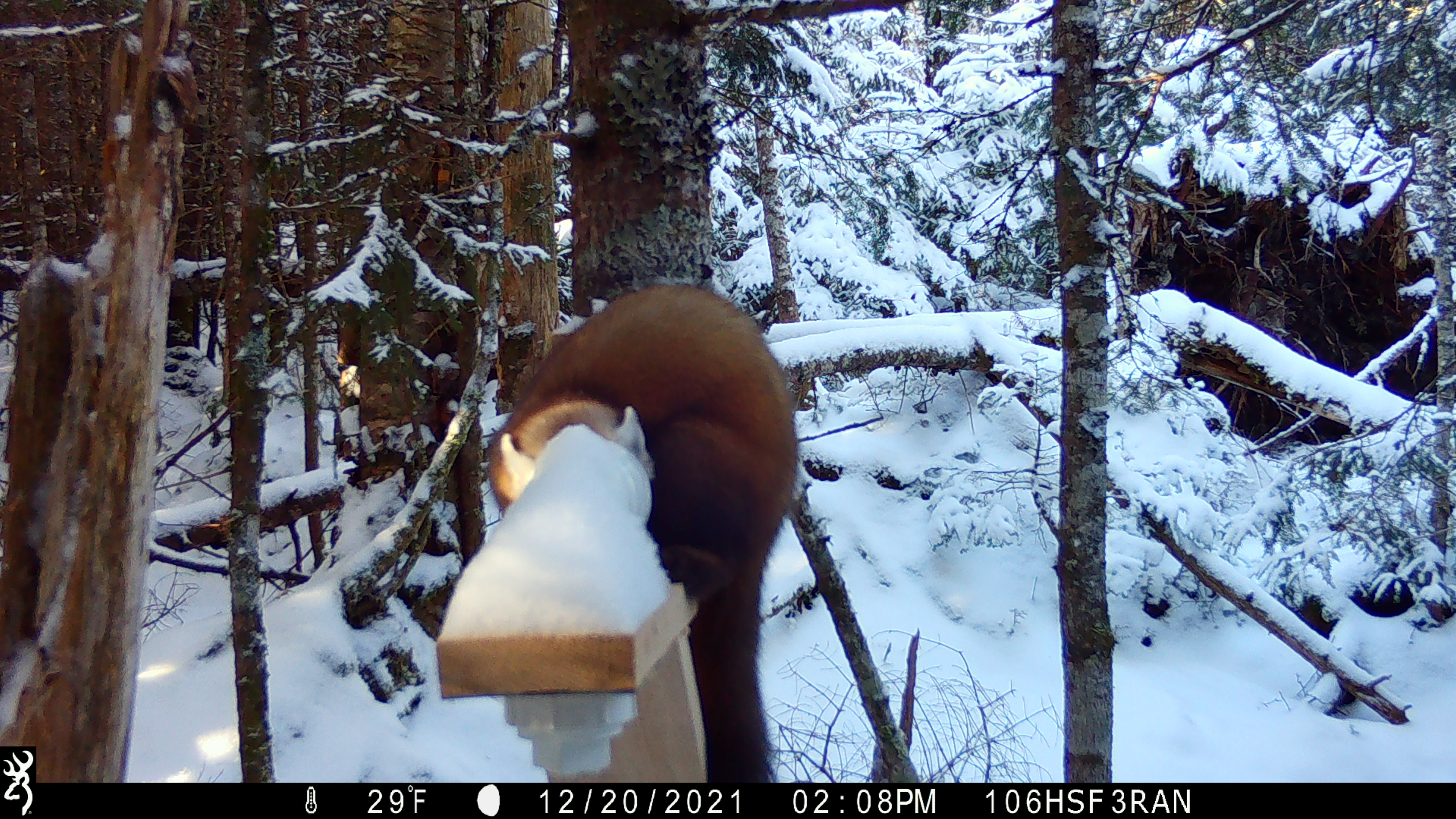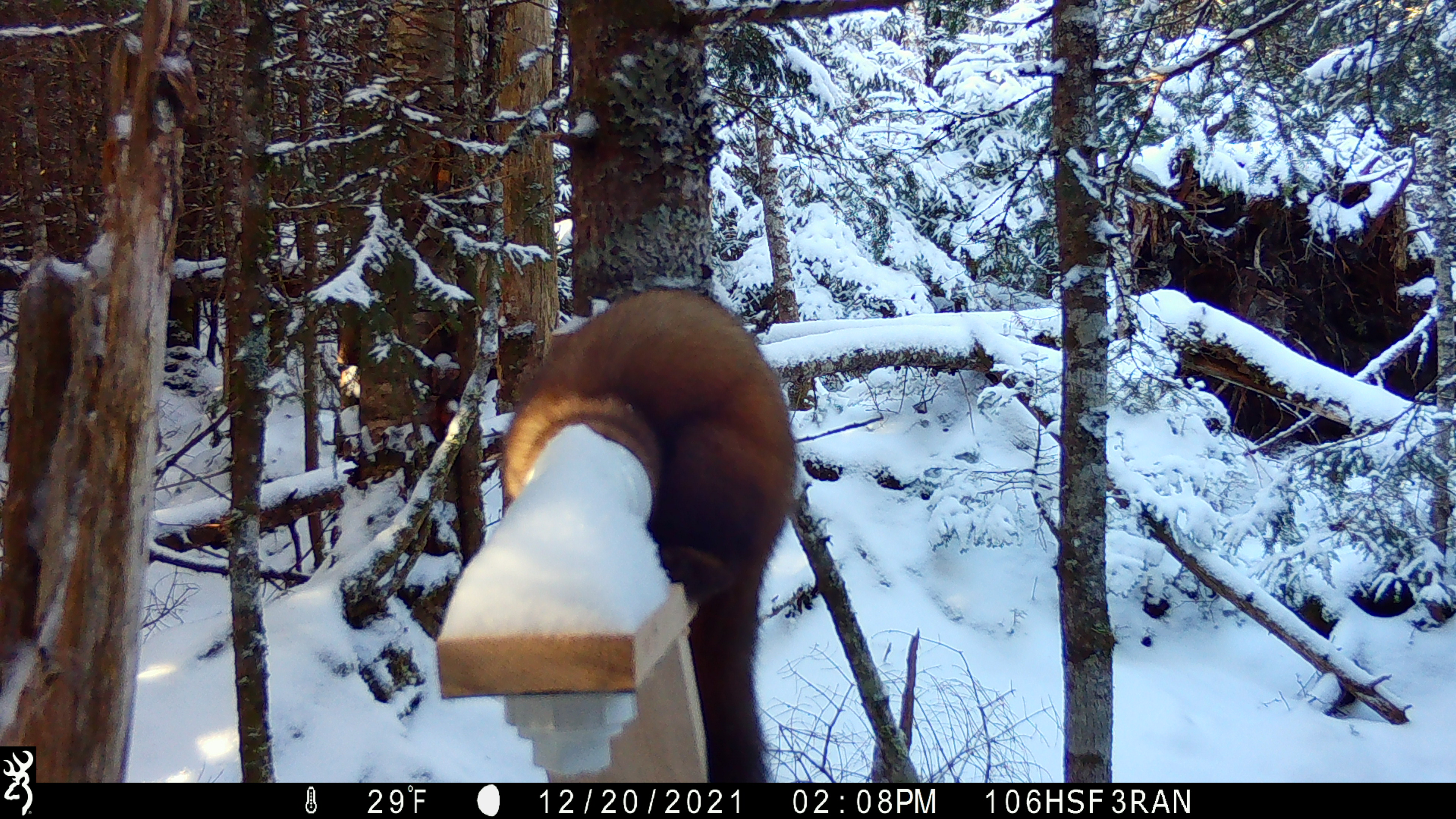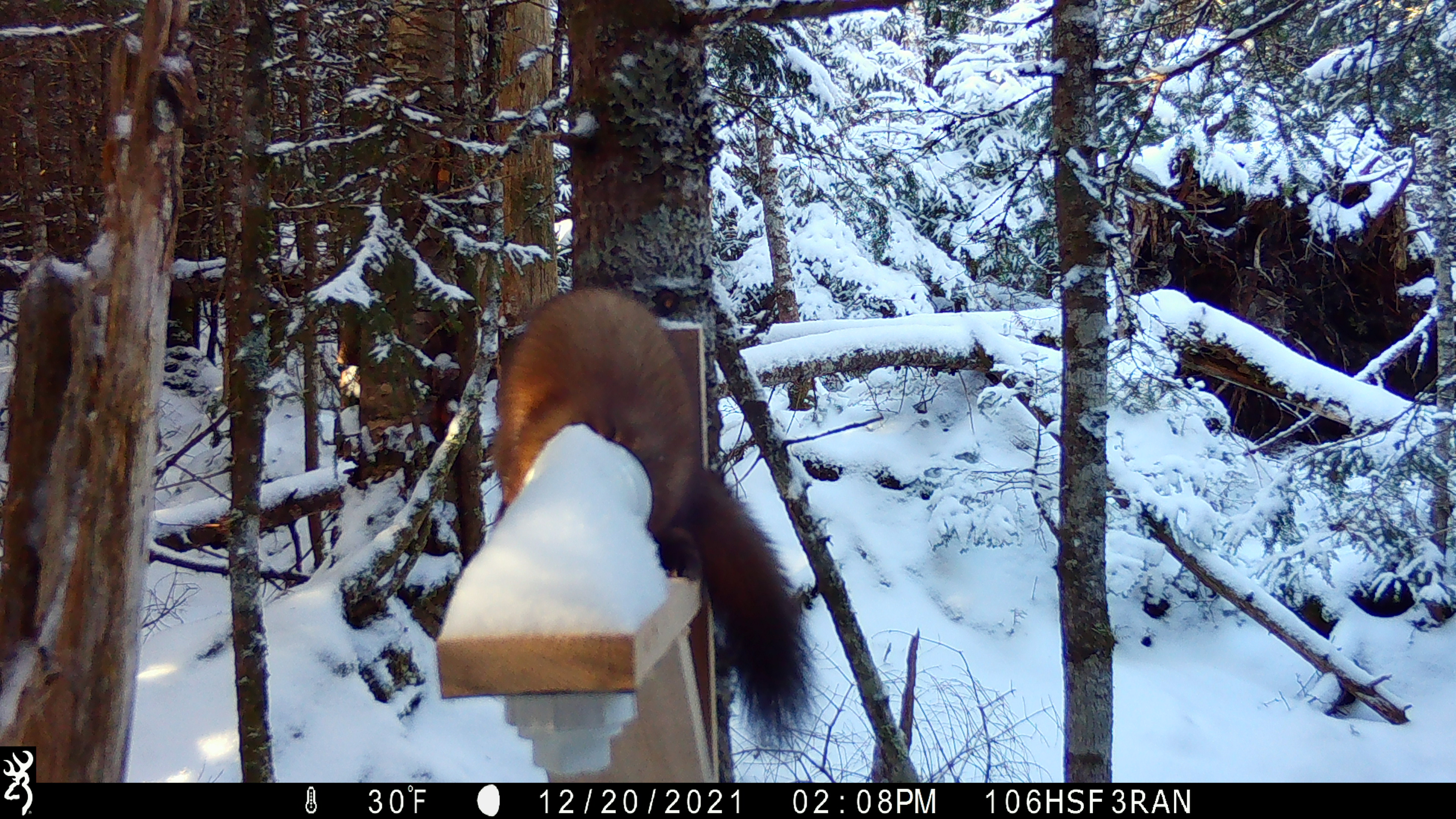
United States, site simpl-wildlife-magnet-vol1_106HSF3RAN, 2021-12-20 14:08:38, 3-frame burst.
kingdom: Animalia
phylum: Chordata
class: Mammalia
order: Carnivora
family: Mustelidae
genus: Martes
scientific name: Martes americana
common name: american marten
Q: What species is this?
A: American marten (Martes americana).